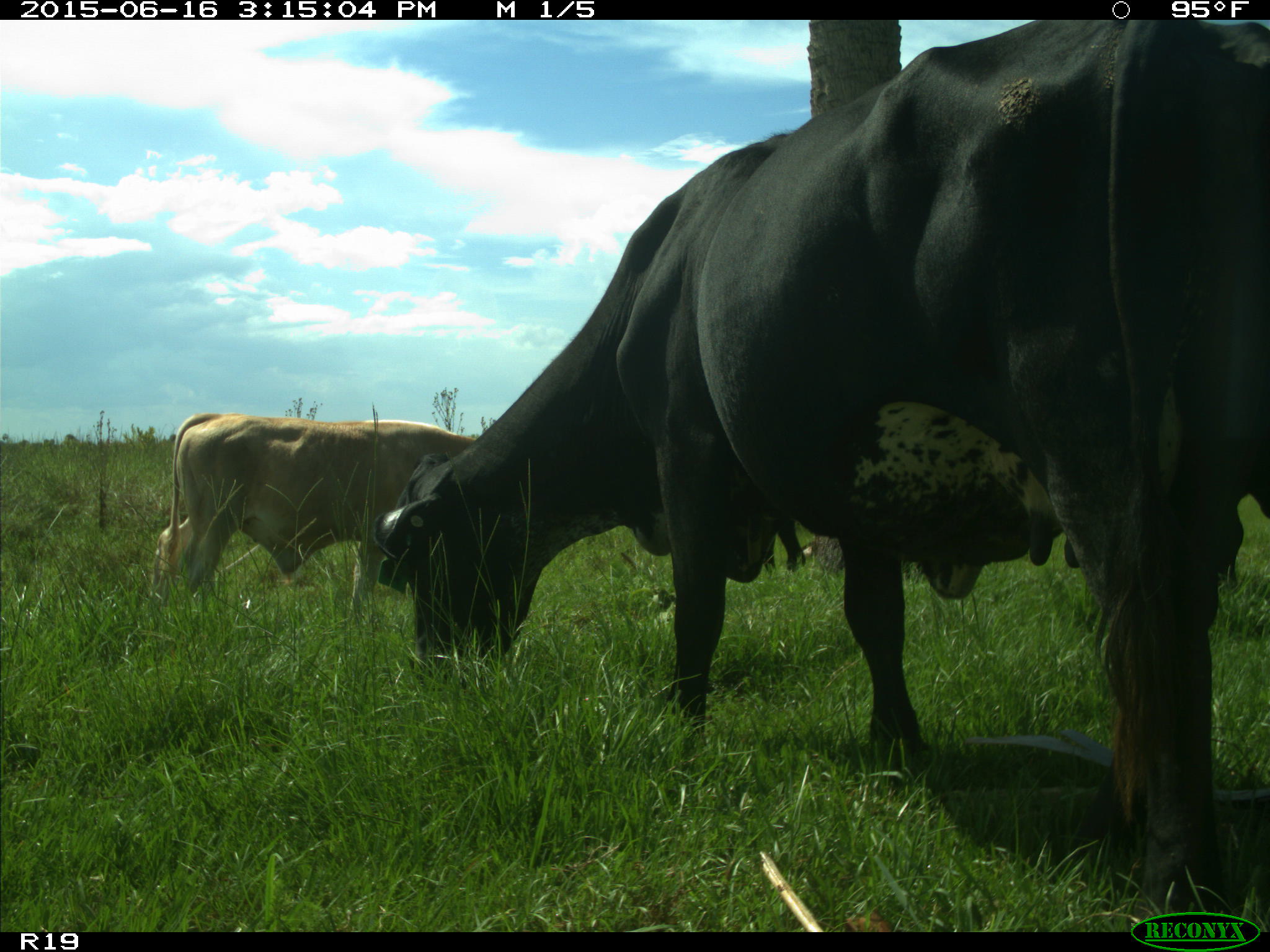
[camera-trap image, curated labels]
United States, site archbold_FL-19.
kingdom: Animalia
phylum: Chordata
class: Mammalia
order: Artiodactyla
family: Bovidae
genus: Bos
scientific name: Bos taurus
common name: domestic cow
Bos taurus (domestic cow).